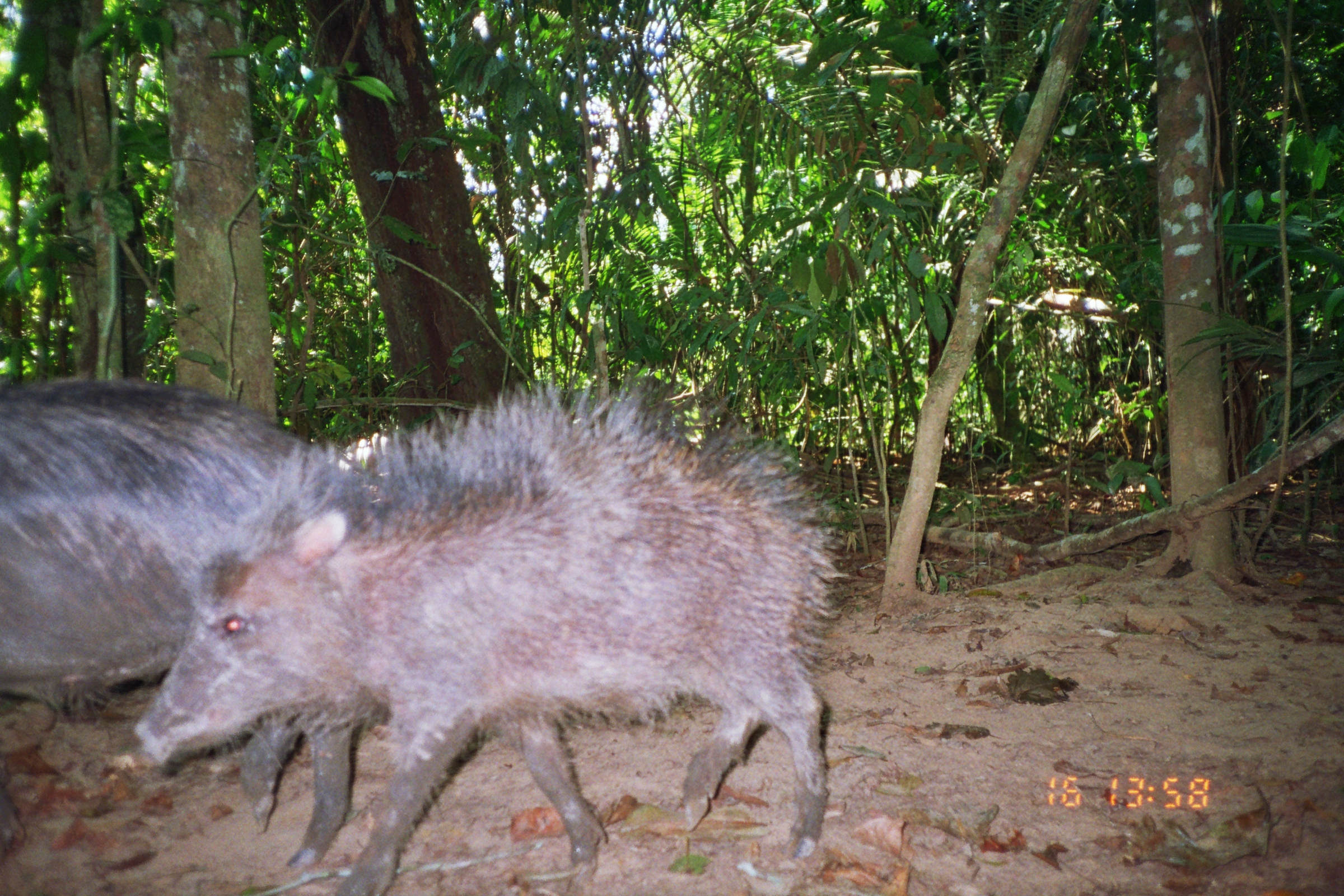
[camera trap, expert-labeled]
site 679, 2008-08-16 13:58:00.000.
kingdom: Animalia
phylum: Chordata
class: Mammalia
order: Artiodactyla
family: Tayassuidae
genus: Tayassu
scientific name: Tayassu pecari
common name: white-lipped peccary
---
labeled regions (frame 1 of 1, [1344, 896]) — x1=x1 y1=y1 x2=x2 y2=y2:
tayassu pecari: x1=134 y1=371 x2=846 y2=894; x1=0 y1=371 x2=347 y2=879